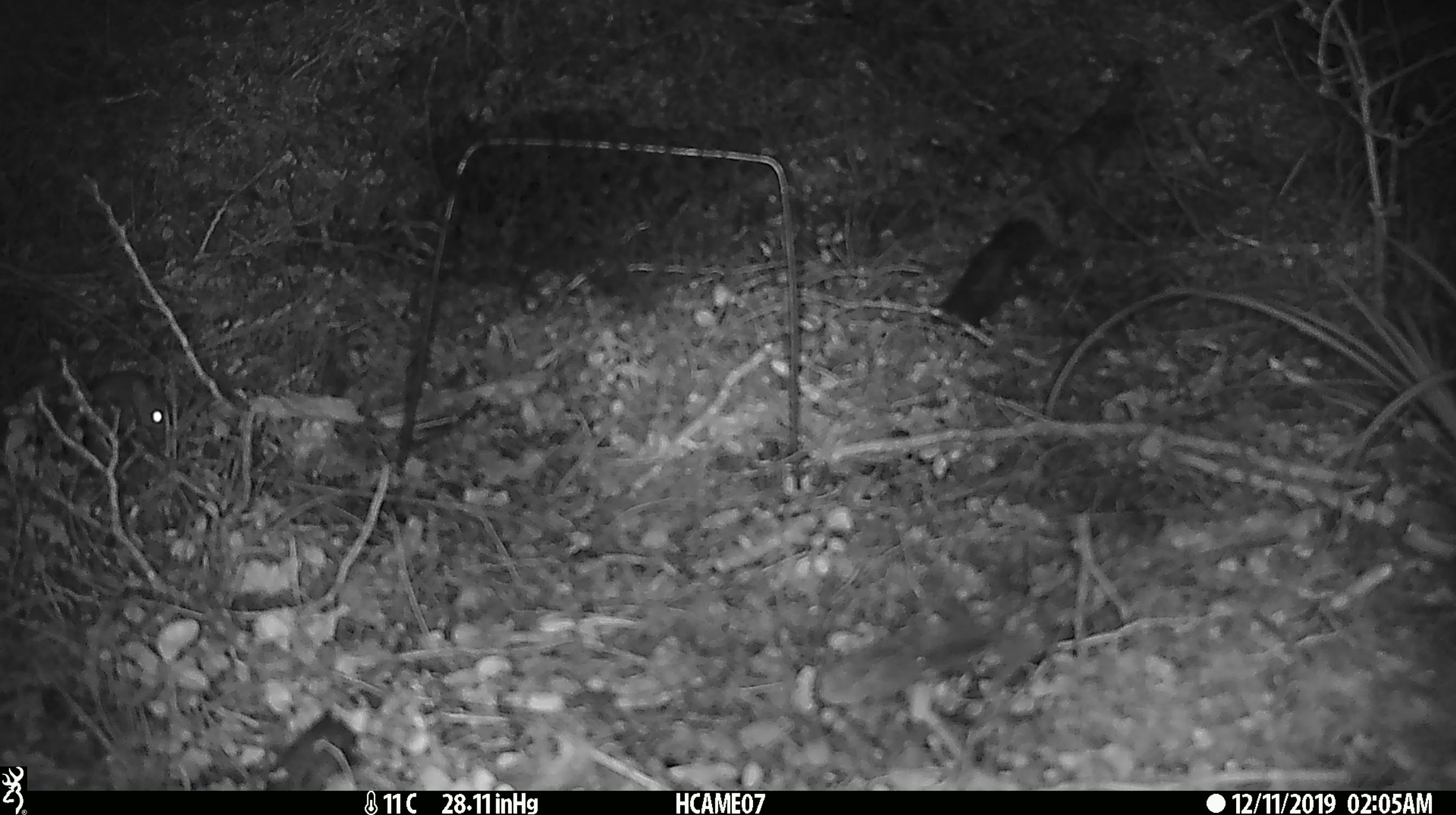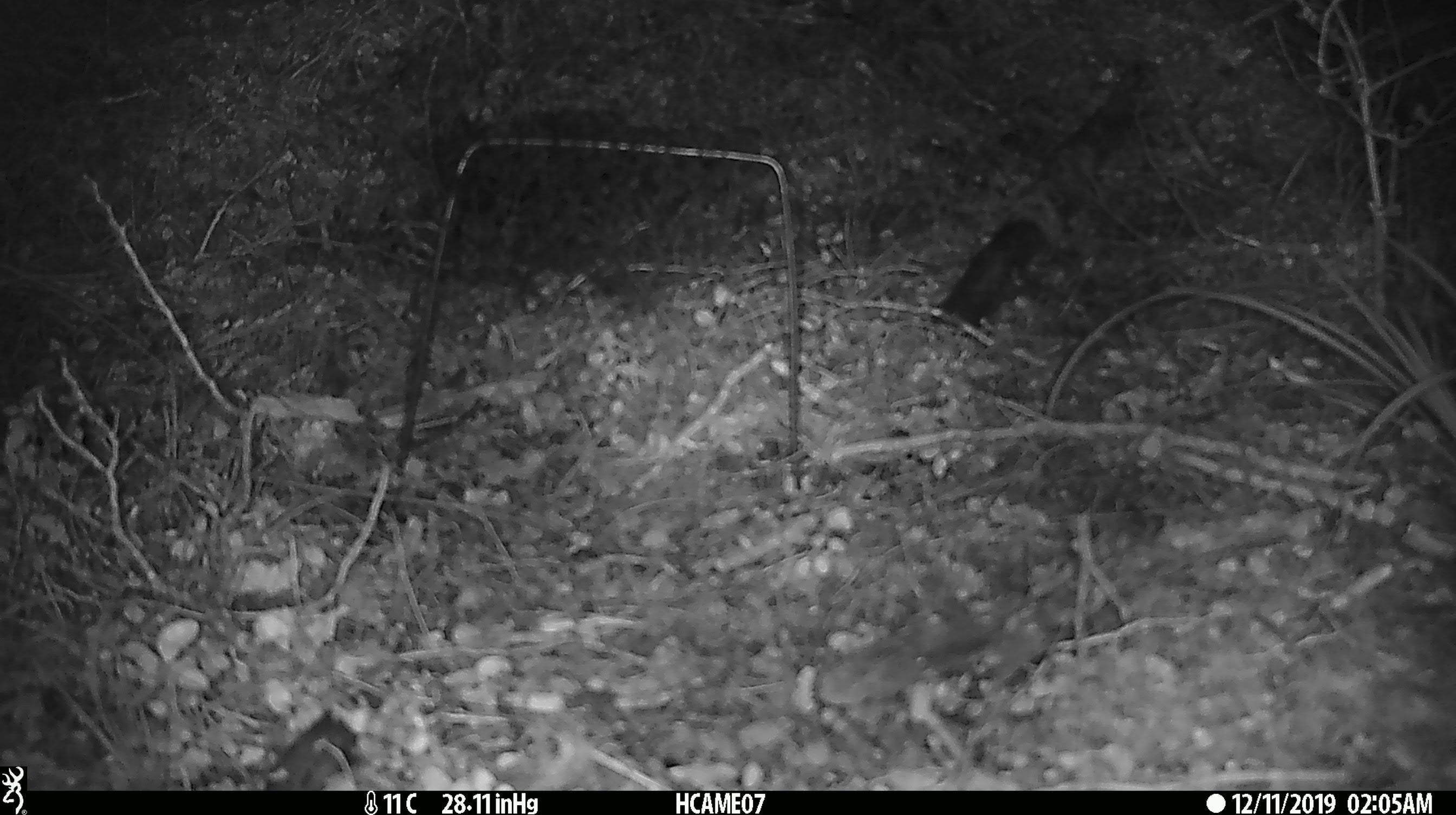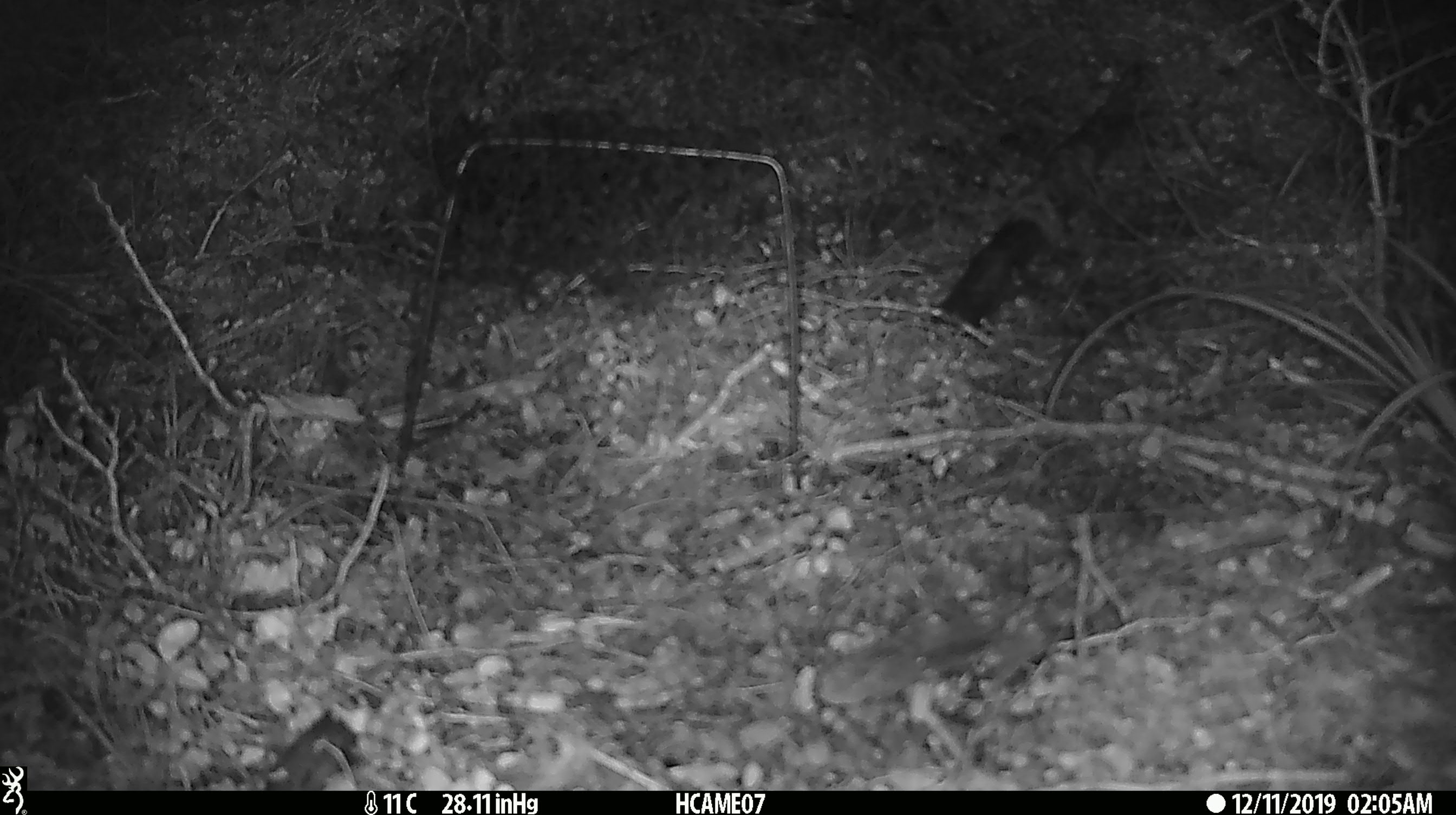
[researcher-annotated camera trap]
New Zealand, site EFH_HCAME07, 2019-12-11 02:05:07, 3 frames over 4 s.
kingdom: Animalia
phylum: Chordata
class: Mammalia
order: Rodentia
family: Muridae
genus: Mus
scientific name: Mus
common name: mouse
Mouse (Mus).